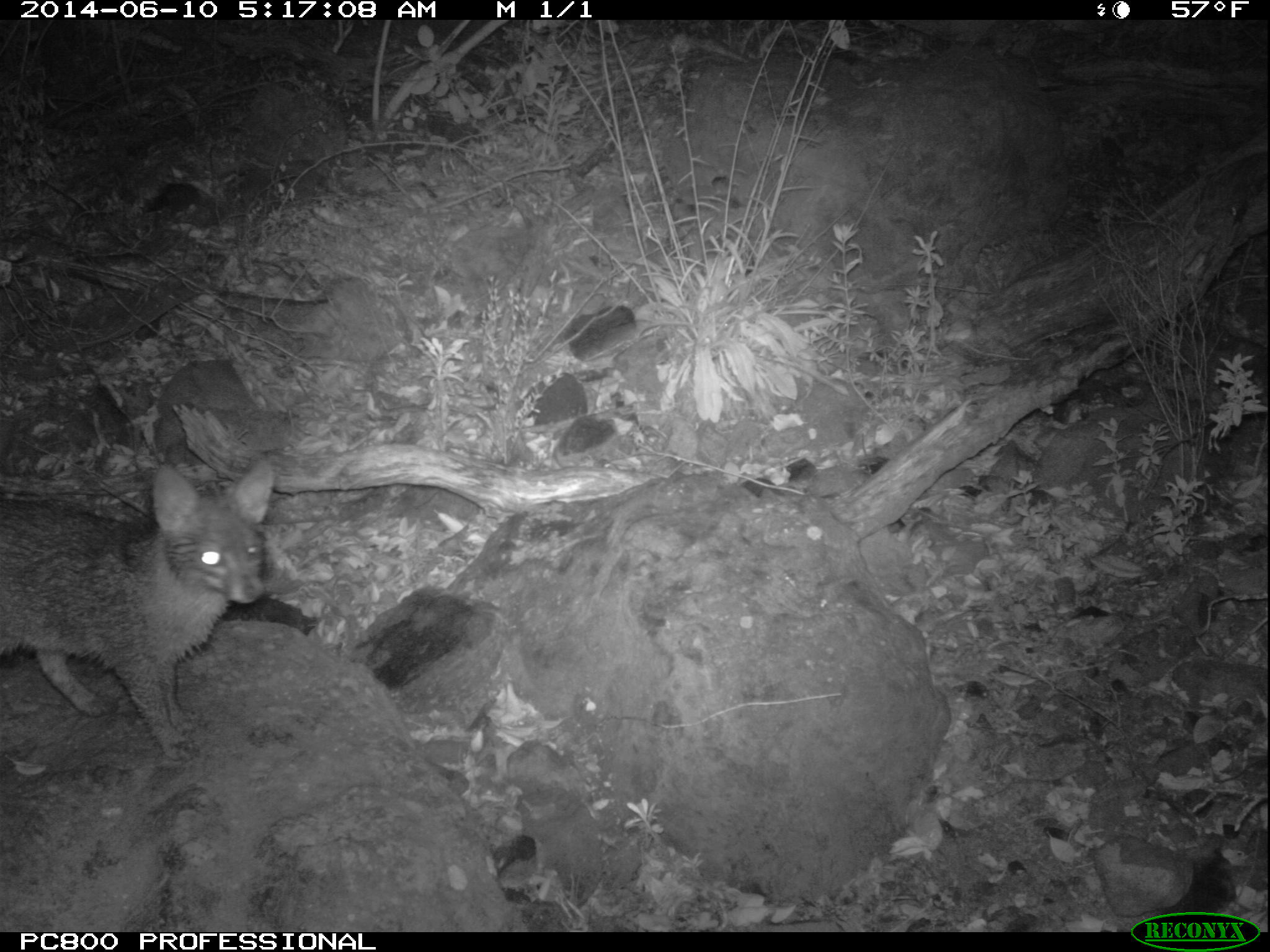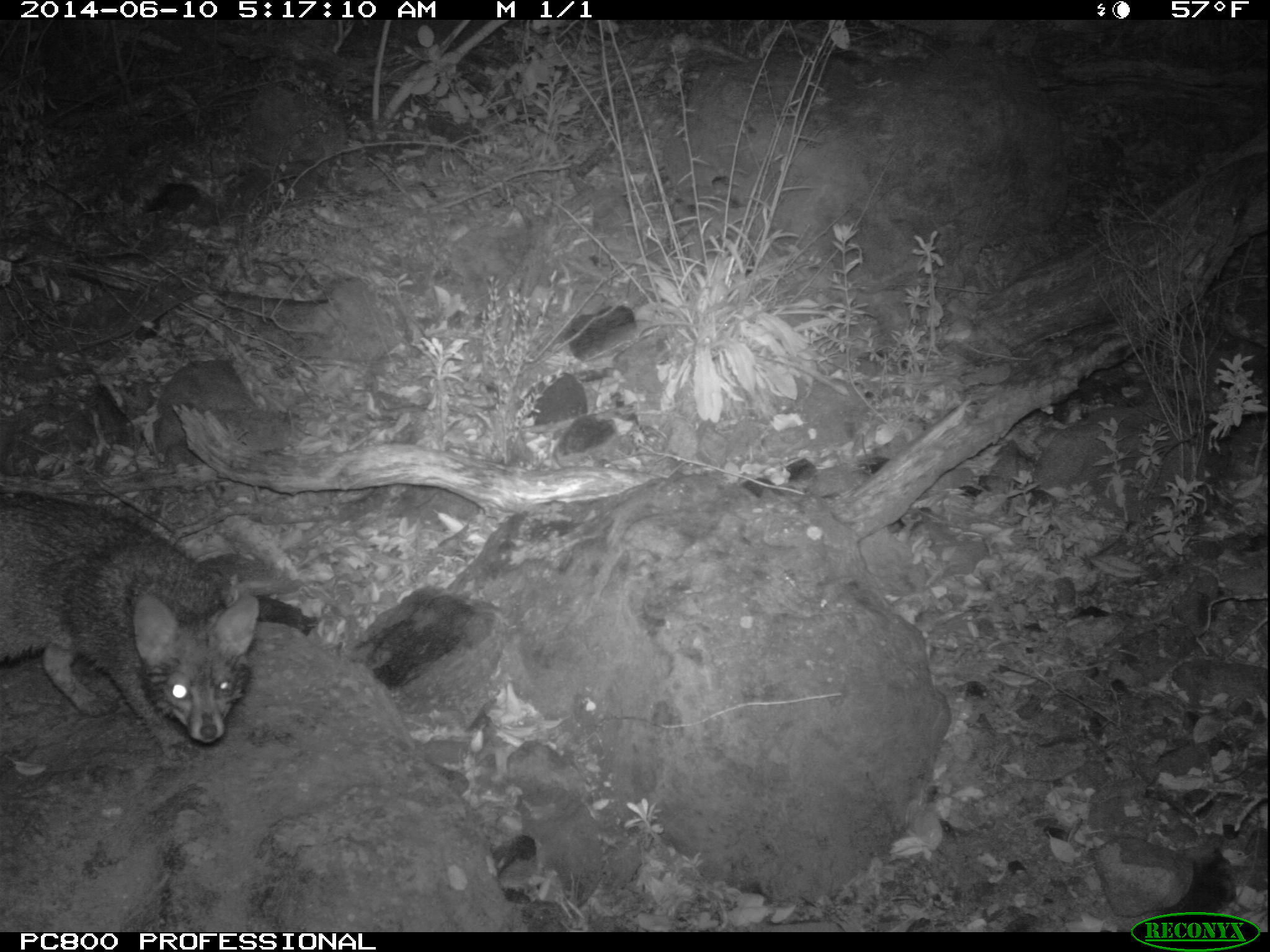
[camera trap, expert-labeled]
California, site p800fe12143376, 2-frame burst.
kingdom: Animalia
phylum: Chordata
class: Mammalia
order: Carnivora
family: Canidae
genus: Urocyon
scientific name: Urocyon littoralis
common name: island fox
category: fox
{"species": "fox (island fox) (Urocyon littoralis)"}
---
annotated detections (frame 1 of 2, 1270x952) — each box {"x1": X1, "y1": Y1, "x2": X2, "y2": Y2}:
fox: {"x1": 0, "y1": 460, "x2": 273, "y2": 760}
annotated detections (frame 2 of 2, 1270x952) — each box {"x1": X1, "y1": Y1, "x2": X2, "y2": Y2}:
fox: {"x1": 0, "y1": 495, "x2": 259, "y2": 762}